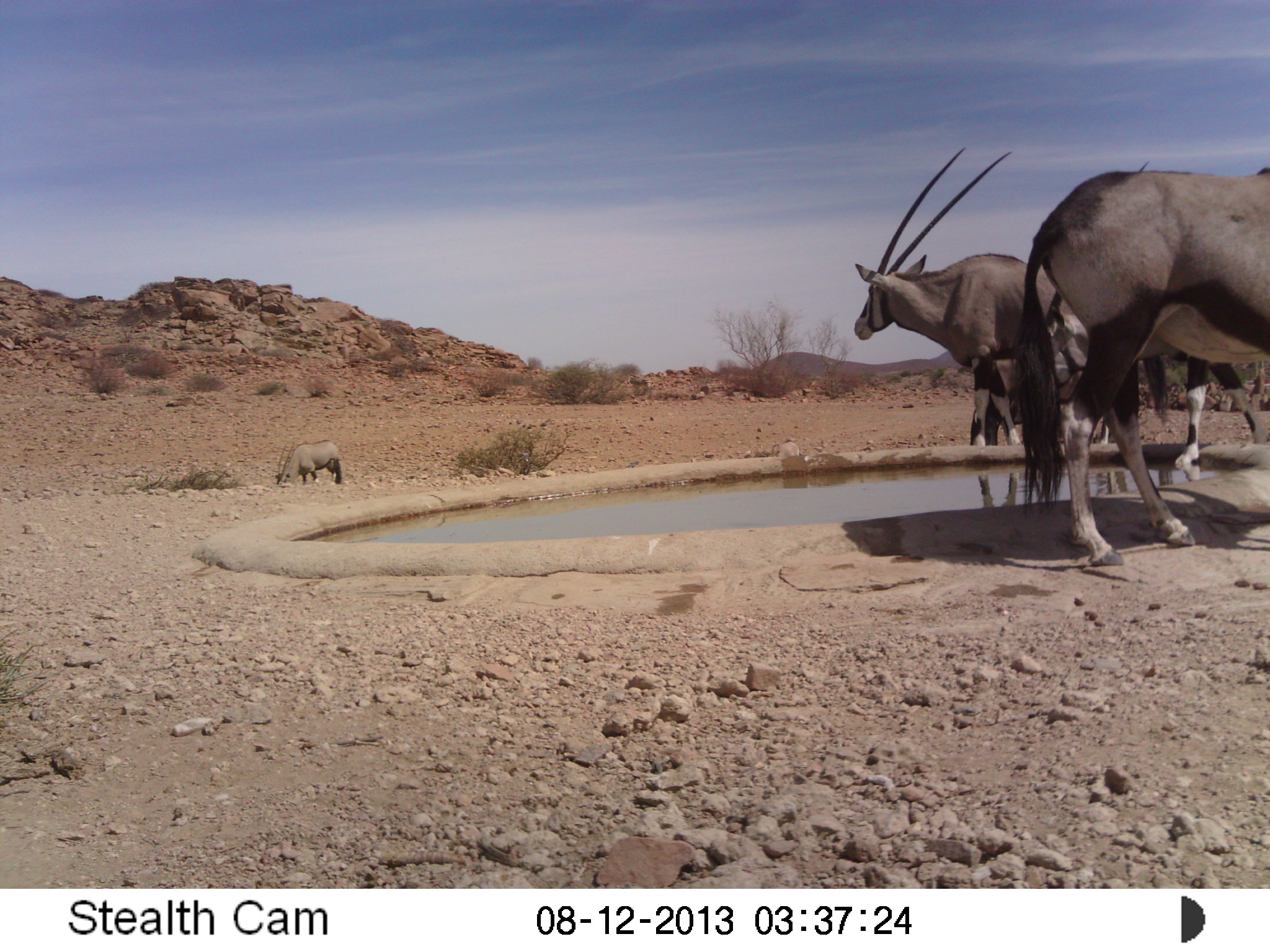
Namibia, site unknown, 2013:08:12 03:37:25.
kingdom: Animalia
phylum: Chordata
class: Mammalia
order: Artiodactyla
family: Bovidae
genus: Oryx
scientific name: Oryx gazella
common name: gemsbok